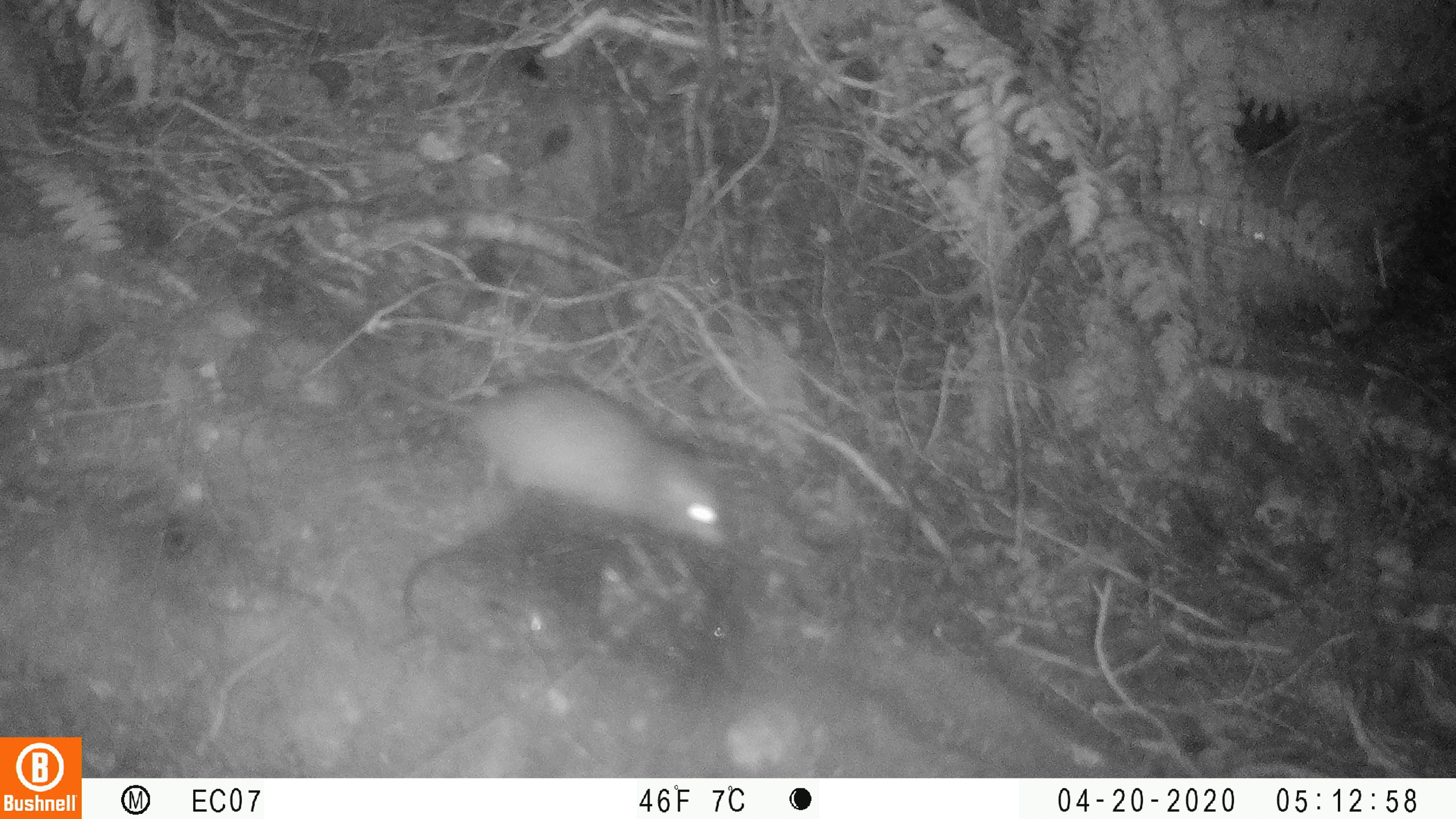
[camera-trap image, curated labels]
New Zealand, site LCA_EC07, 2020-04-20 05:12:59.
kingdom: Animalia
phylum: Chordata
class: Mammalia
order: Rodentia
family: Muridae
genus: Rattus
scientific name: Rattus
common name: rat